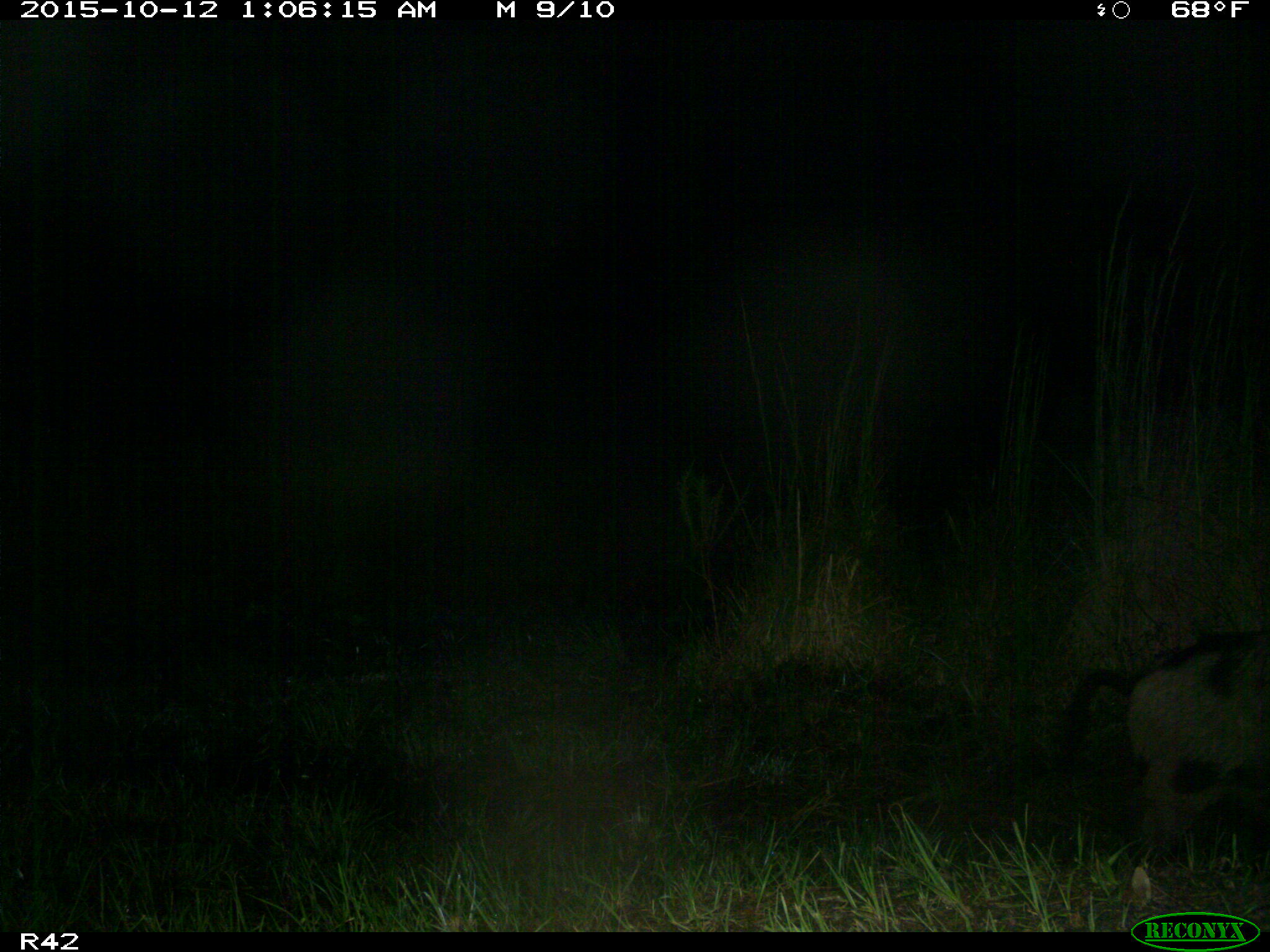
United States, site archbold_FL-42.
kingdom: Animalia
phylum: Chordata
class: Mammalia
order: Artiodactyla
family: Suidae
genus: Sus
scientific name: Sus scrofa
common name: wild boar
Sus scrofa (wild boar).